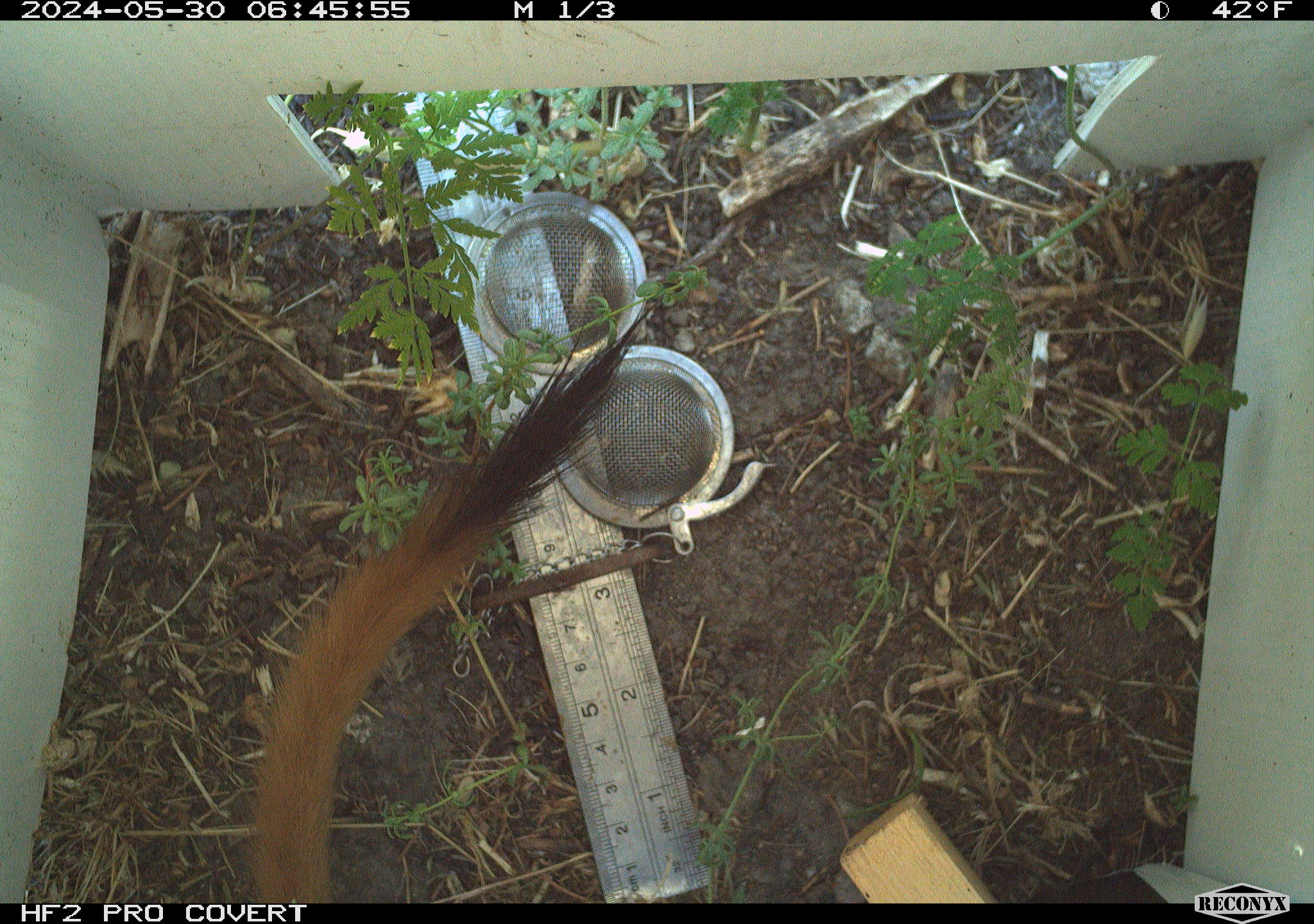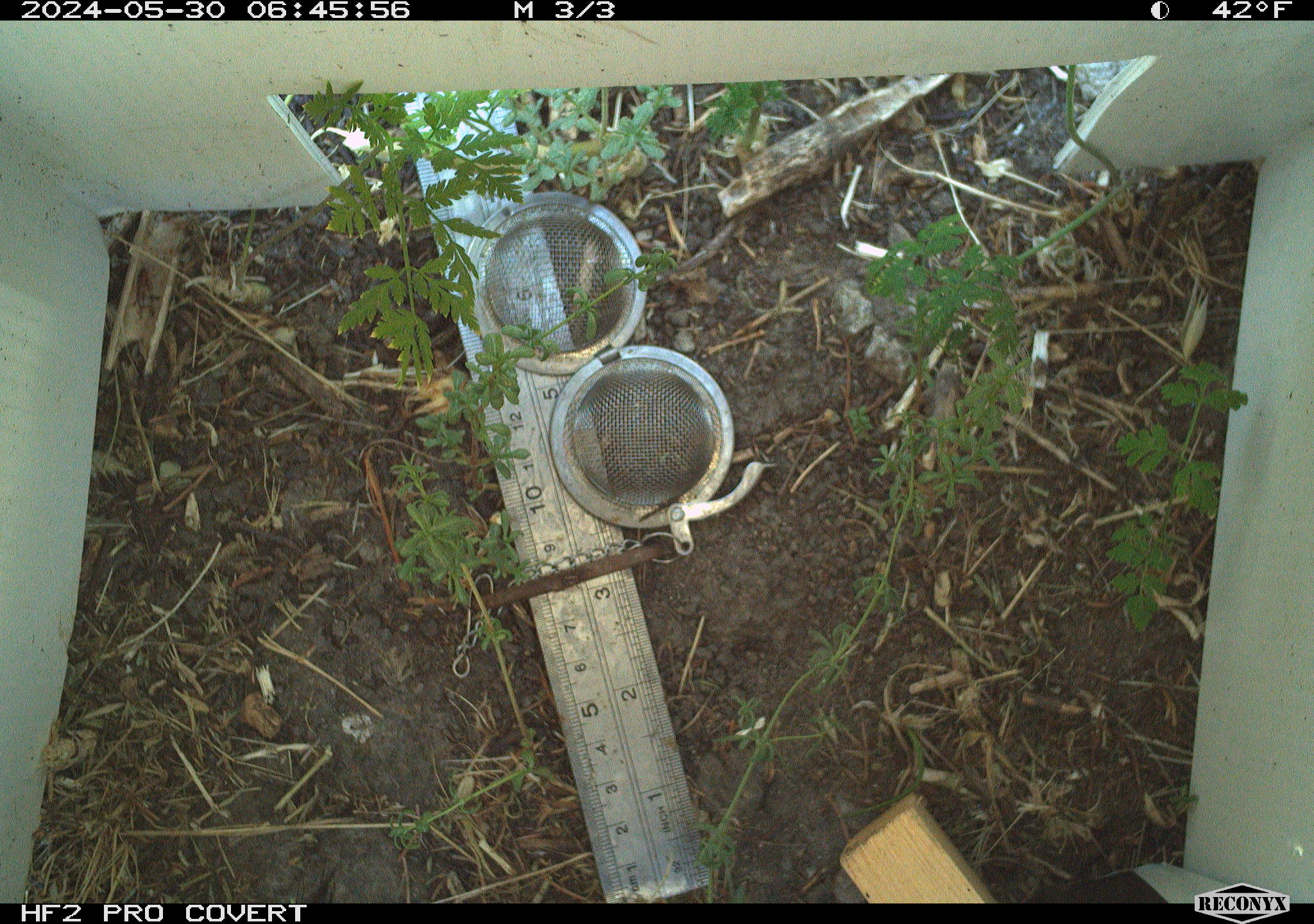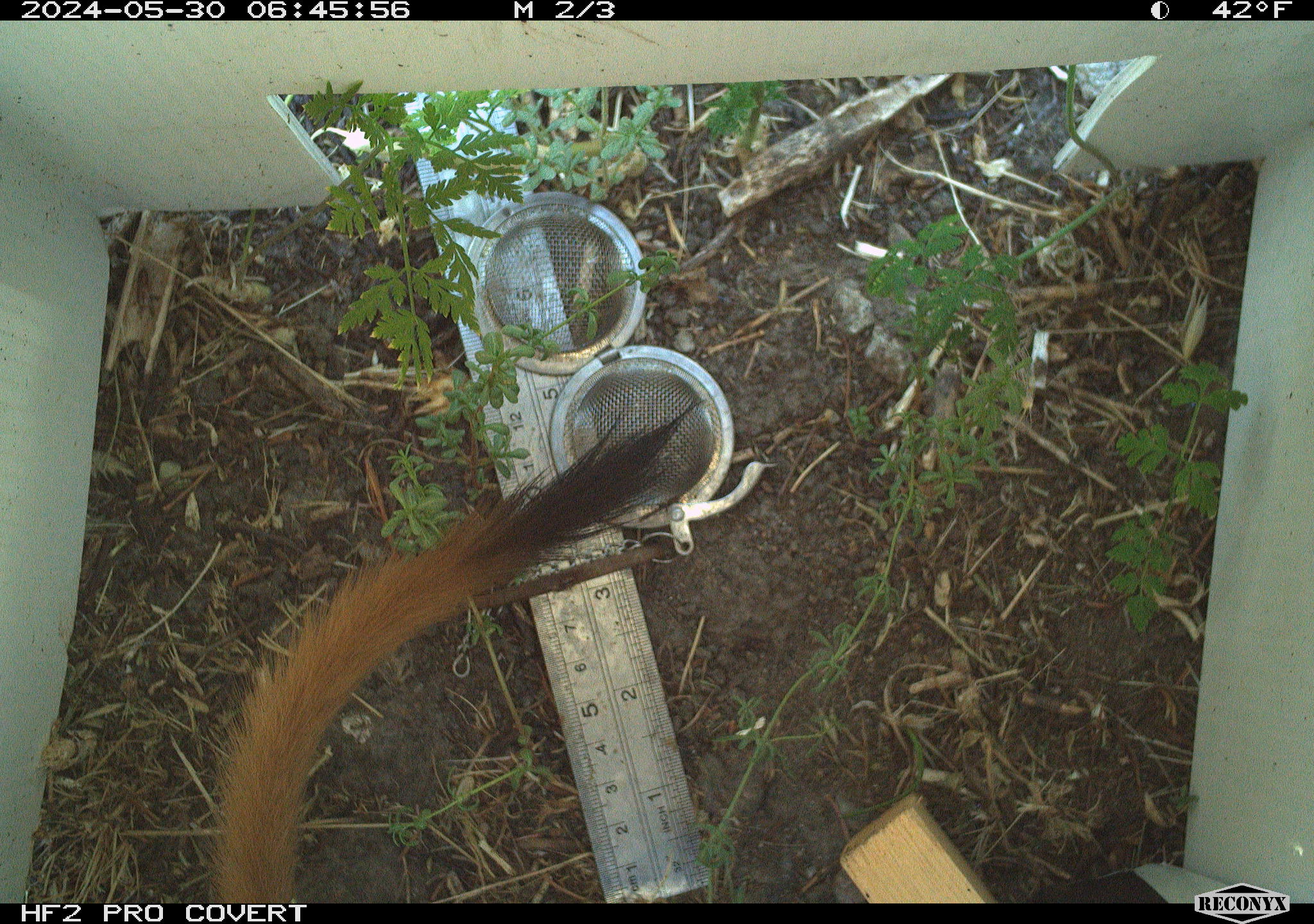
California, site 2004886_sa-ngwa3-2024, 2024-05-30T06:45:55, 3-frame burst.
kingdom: Animalia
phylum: Chordata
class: Mammalia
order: Carnivora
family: Mustelidae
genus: Neogale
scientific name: Neogale frenata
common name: long-tailed weasel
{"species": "long-tailed weasel (Neogale frenata)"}